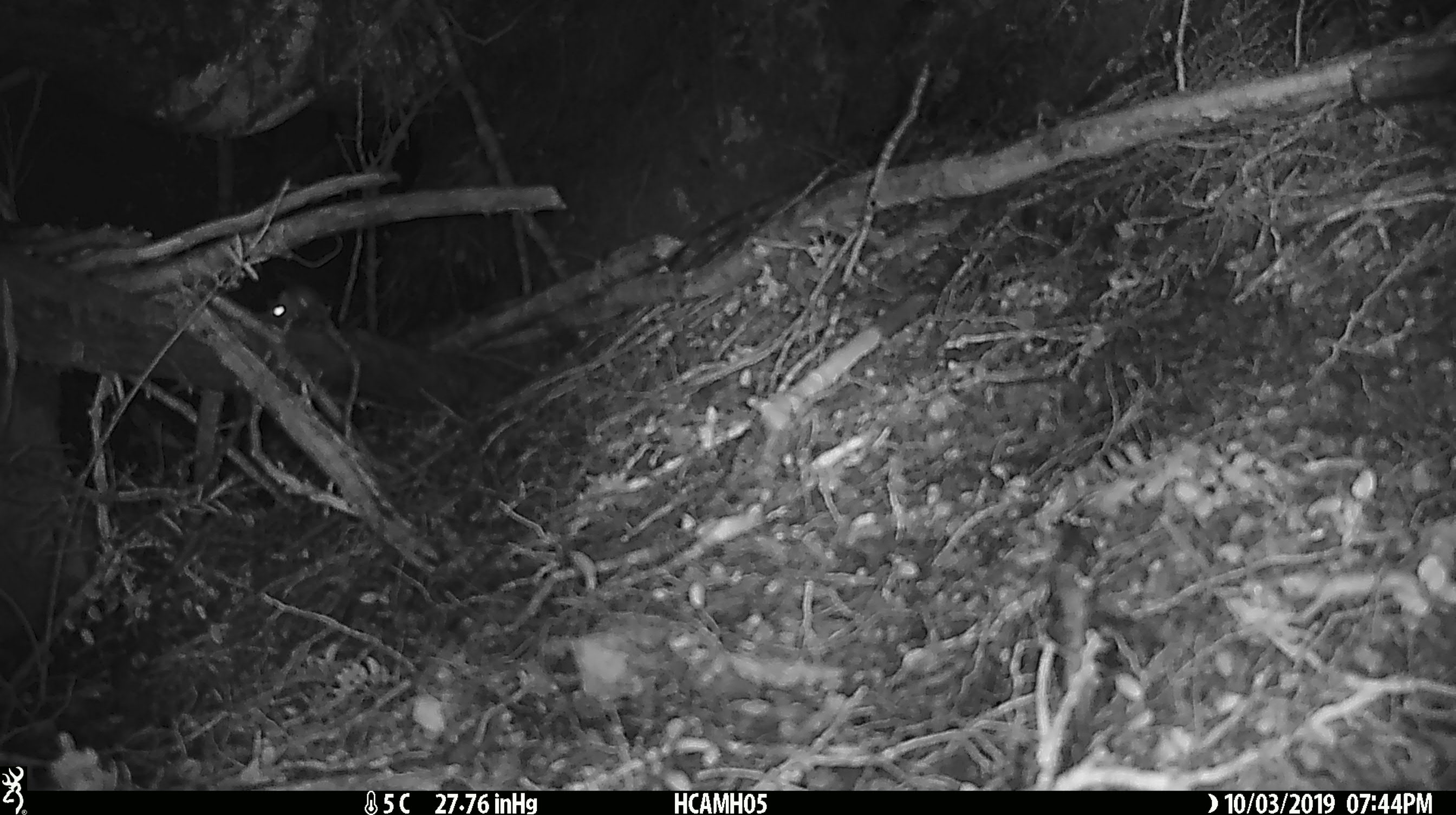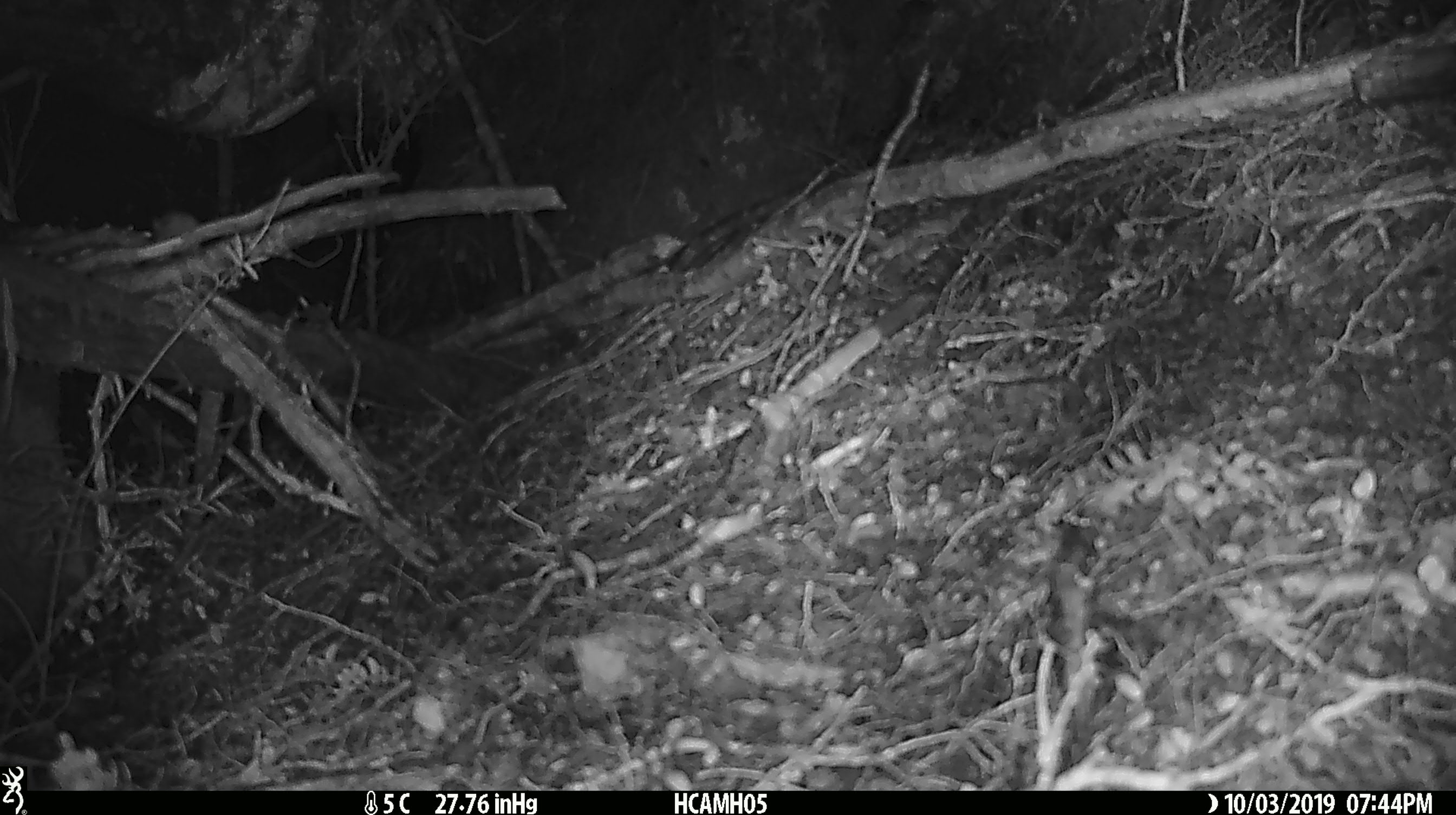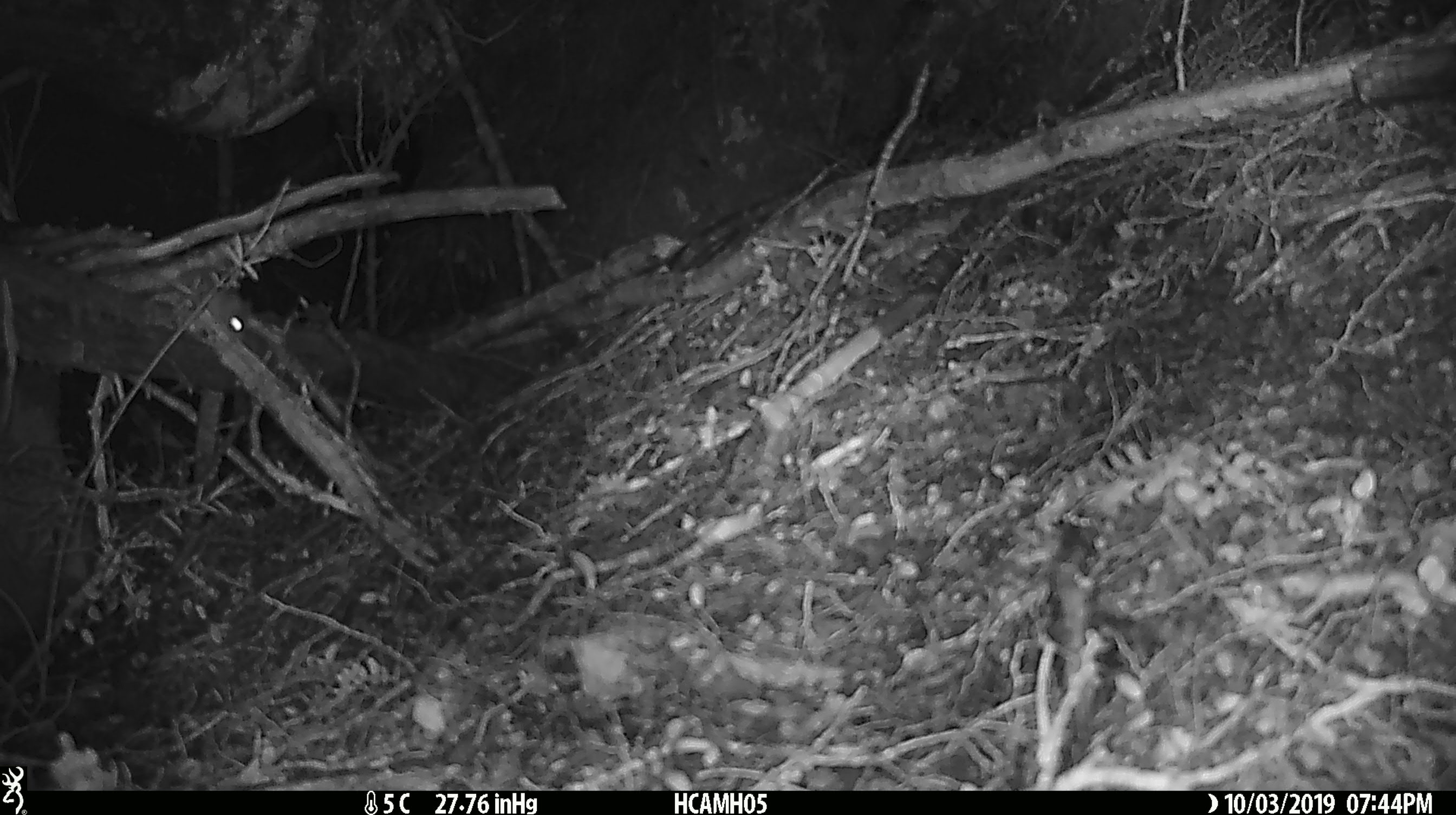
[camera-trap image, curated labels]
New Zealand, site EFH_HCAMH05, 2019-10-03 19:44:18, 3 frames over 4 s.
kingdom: Animalia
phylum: Chordata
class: Mammalia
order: Rodentia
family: Muridae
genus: Mus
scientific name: Mus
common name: mouse